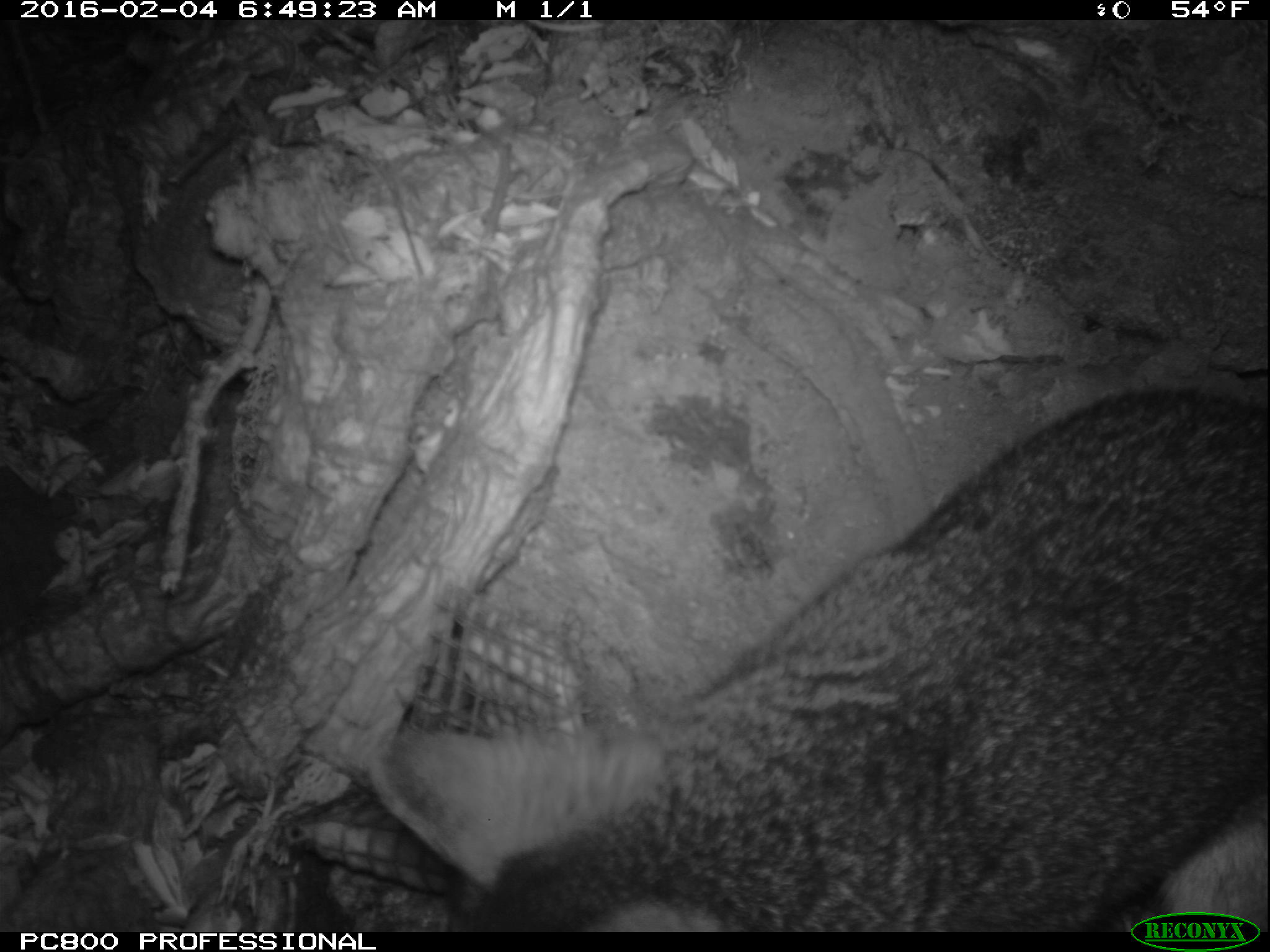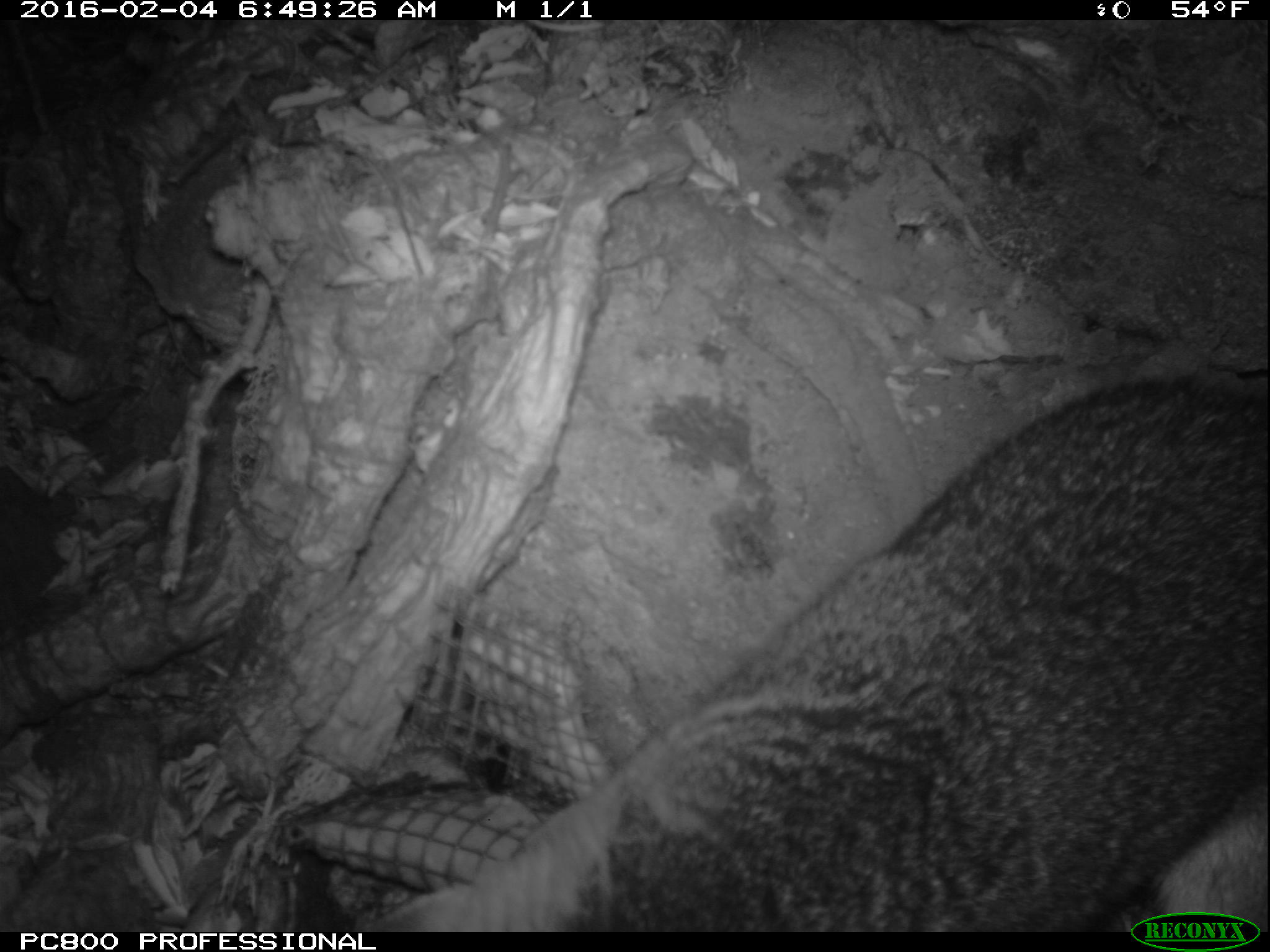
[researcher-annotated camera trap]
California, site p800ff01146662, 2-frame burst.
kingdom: Animalia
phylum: Chordata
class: Mammalia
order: Carnivora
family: Canidae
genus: Urocyon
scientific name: Urocyon littoralis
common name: island fox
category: fox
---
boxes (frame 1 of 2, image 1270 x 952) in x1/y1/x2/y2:
fox: 366/386/1268/932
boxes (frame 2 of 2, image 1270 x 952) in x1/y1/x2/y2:
fox: 353/379/1269/933